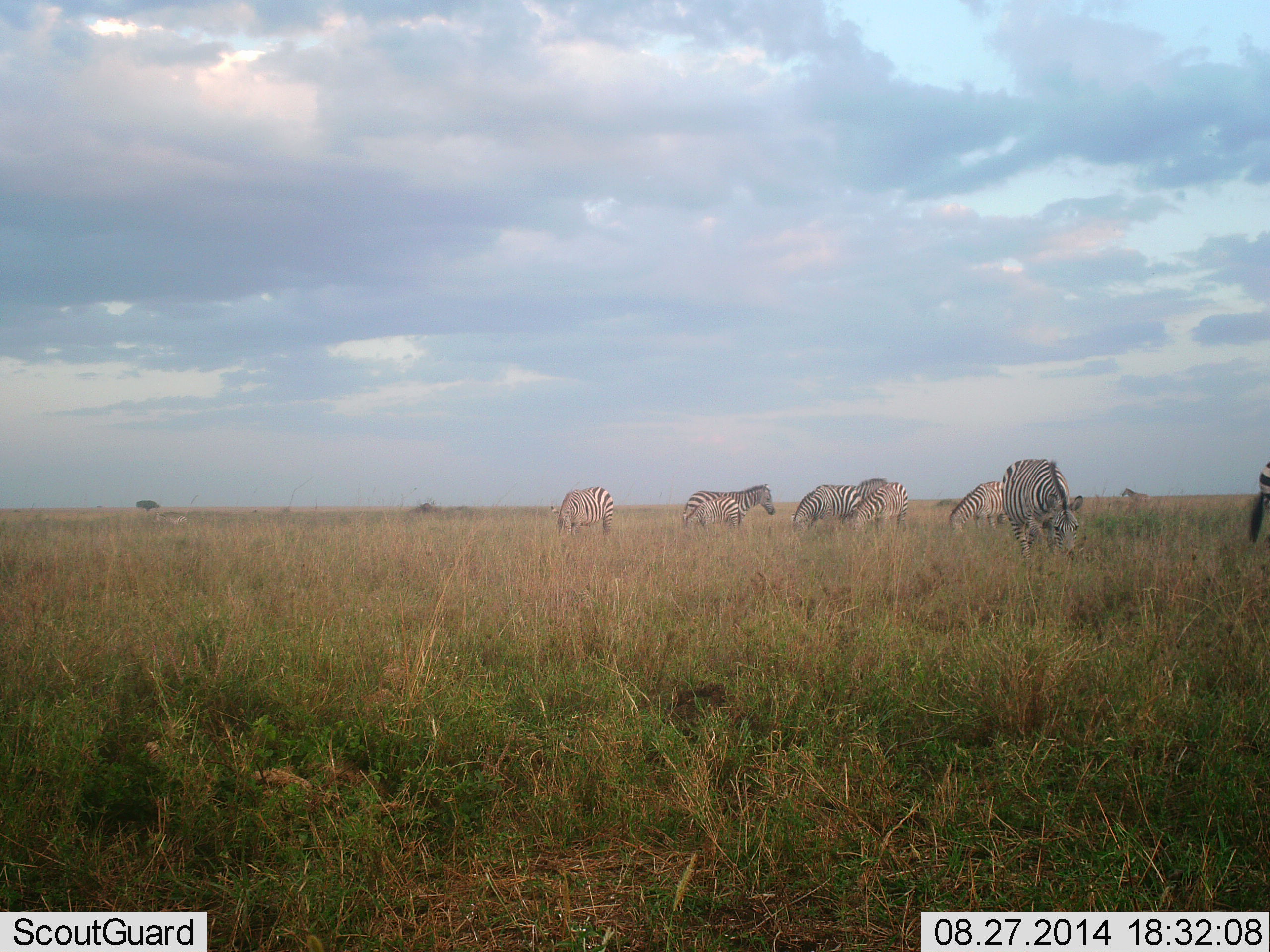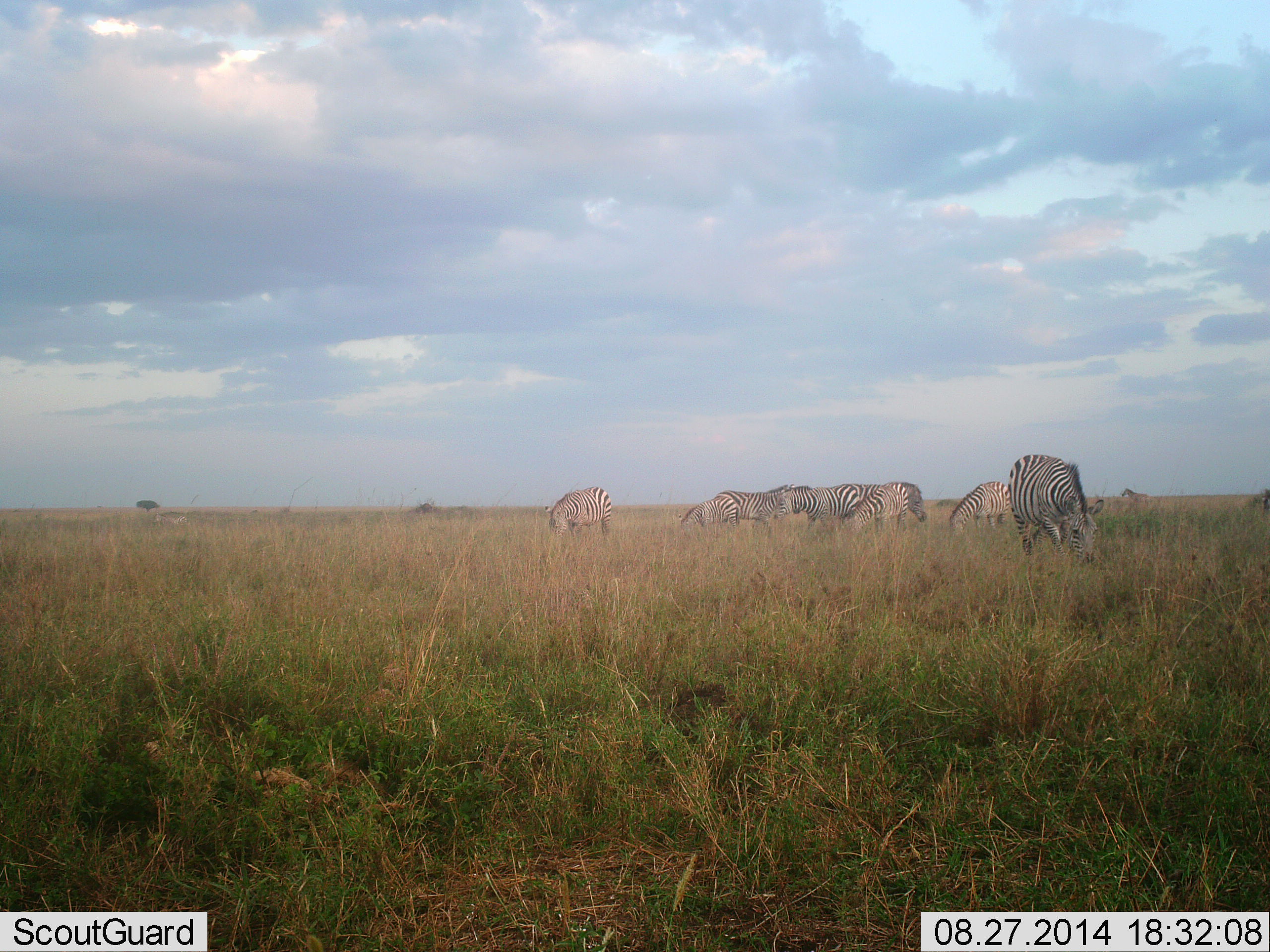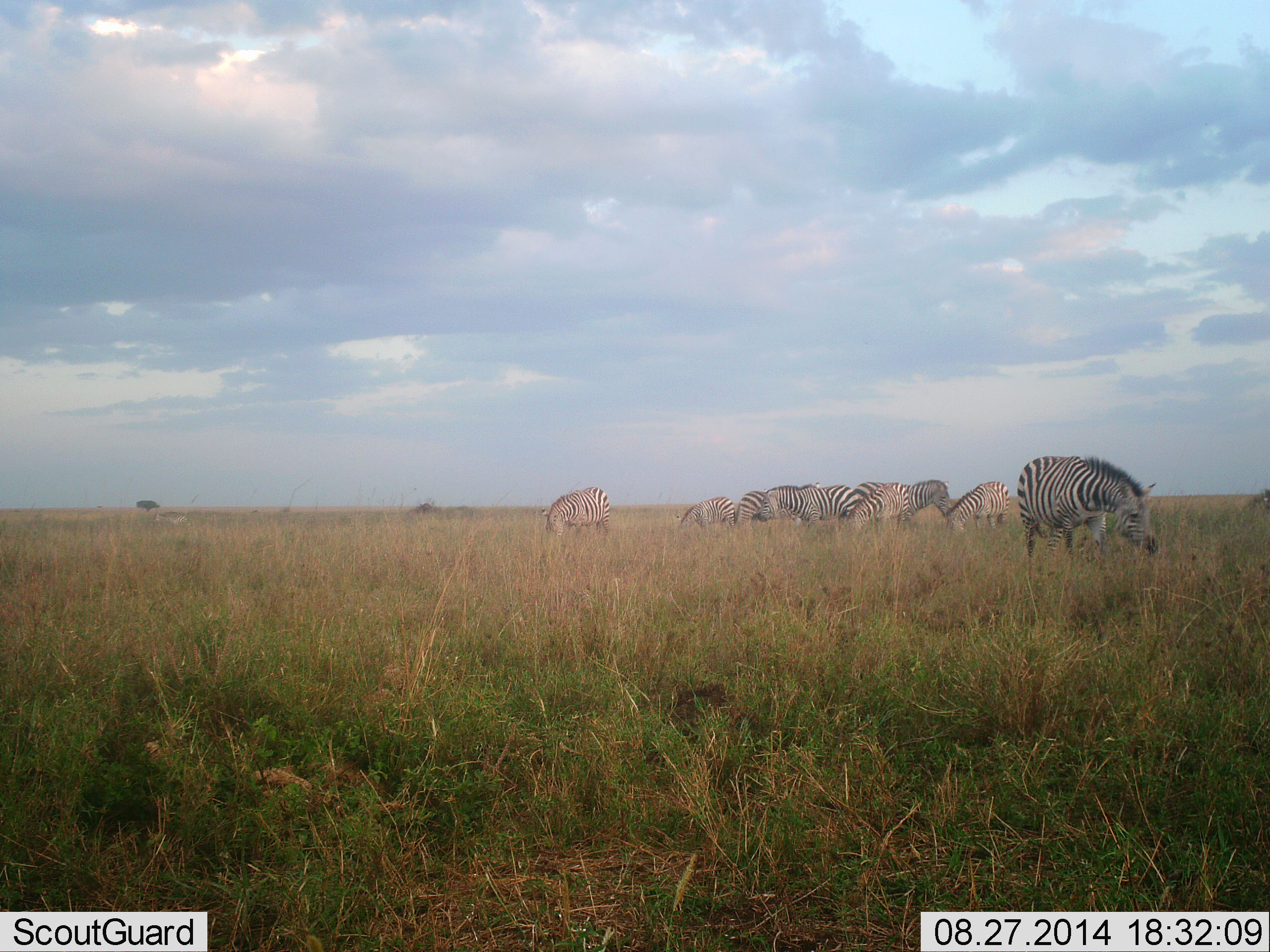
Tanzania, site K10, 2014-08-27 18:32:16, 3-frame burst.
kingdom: Animalia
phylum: Chordata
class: Mammalia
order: Perissodactyla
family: Equidae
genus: Equus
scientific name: Equus quagga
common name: plains zebra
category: zebra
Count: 9.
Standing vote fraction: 20%.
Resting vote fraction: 0%.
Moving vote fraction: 60%.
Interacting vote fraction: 0%.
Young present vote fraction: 10%.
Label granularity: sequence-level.